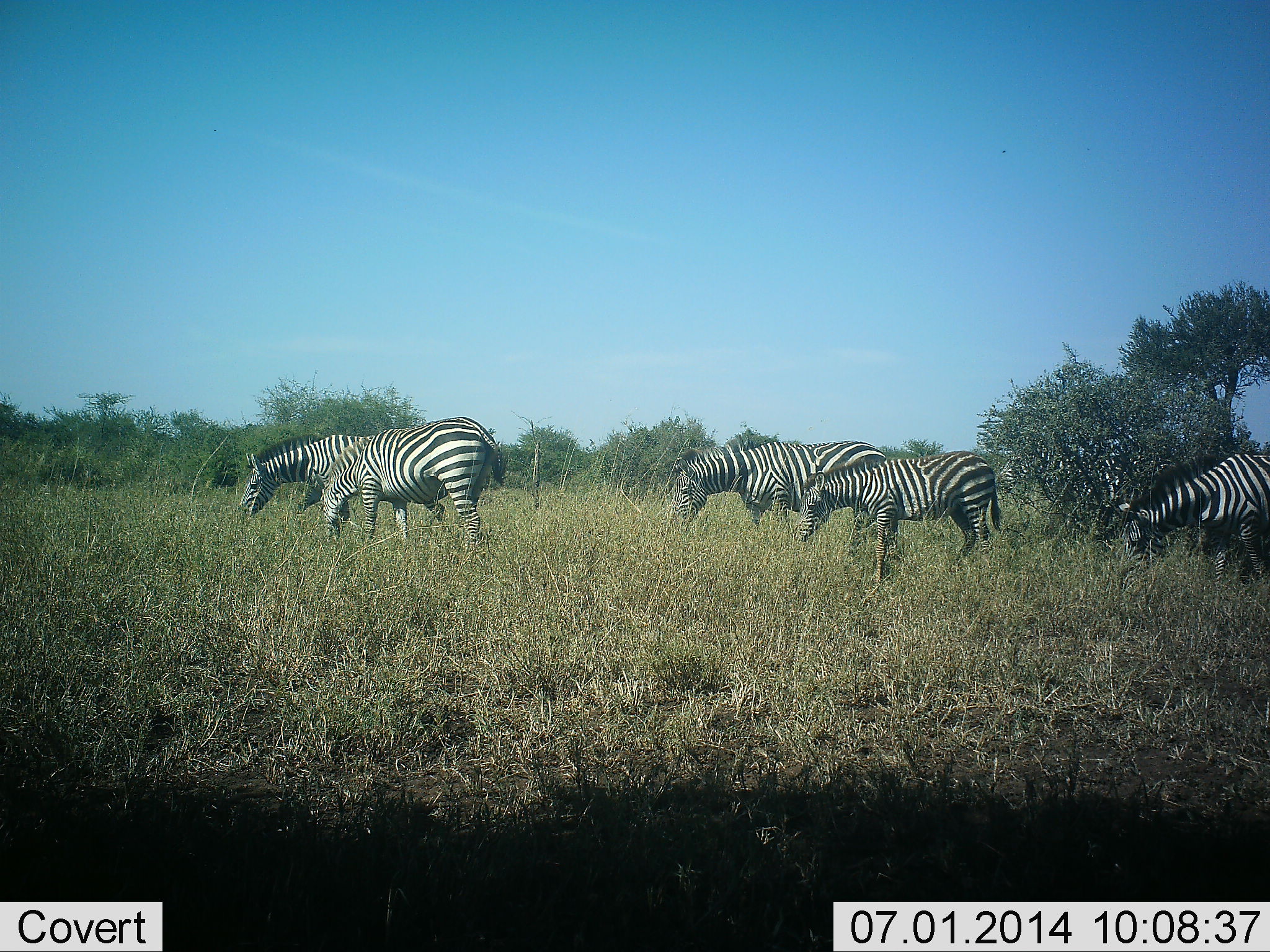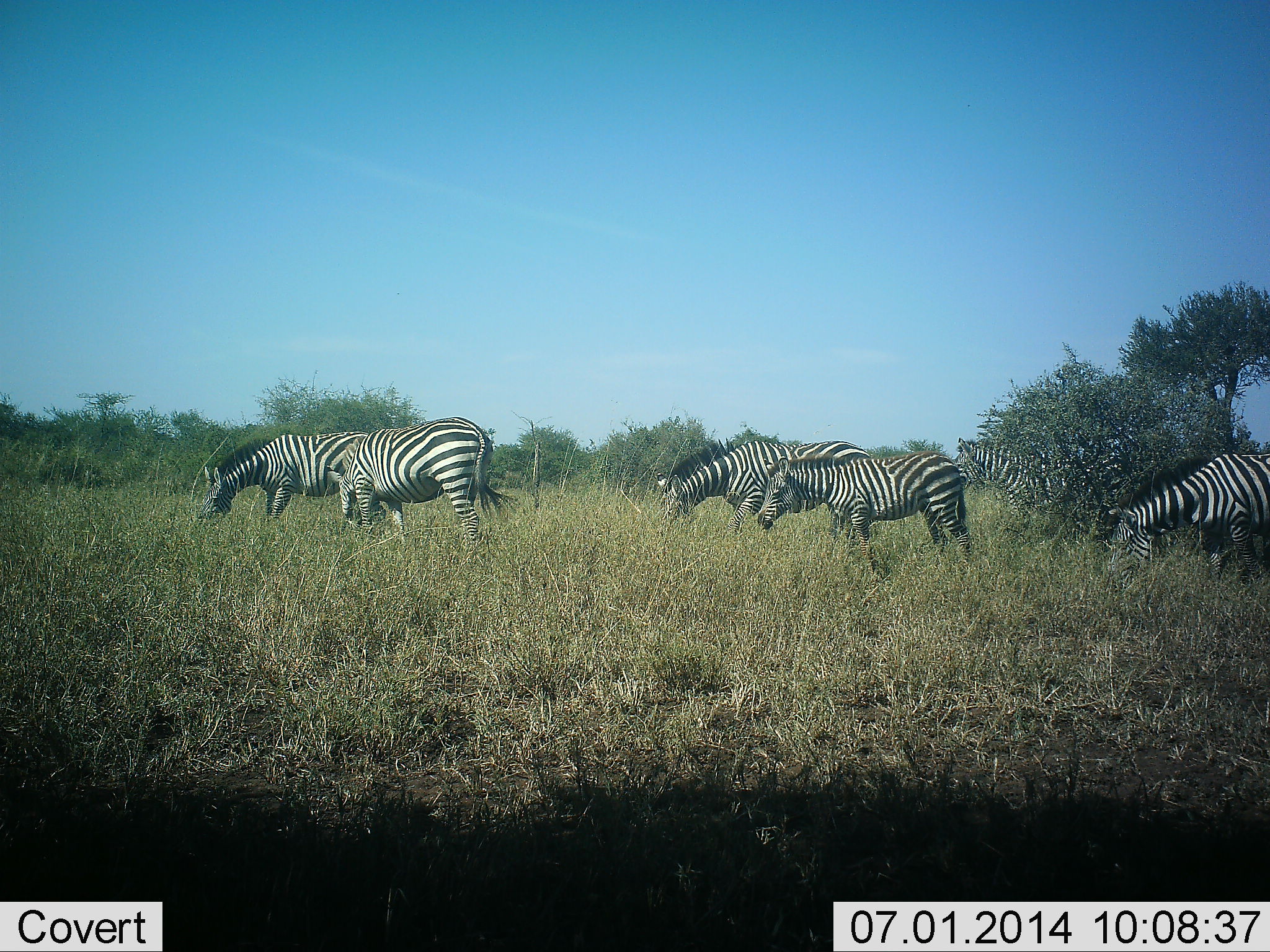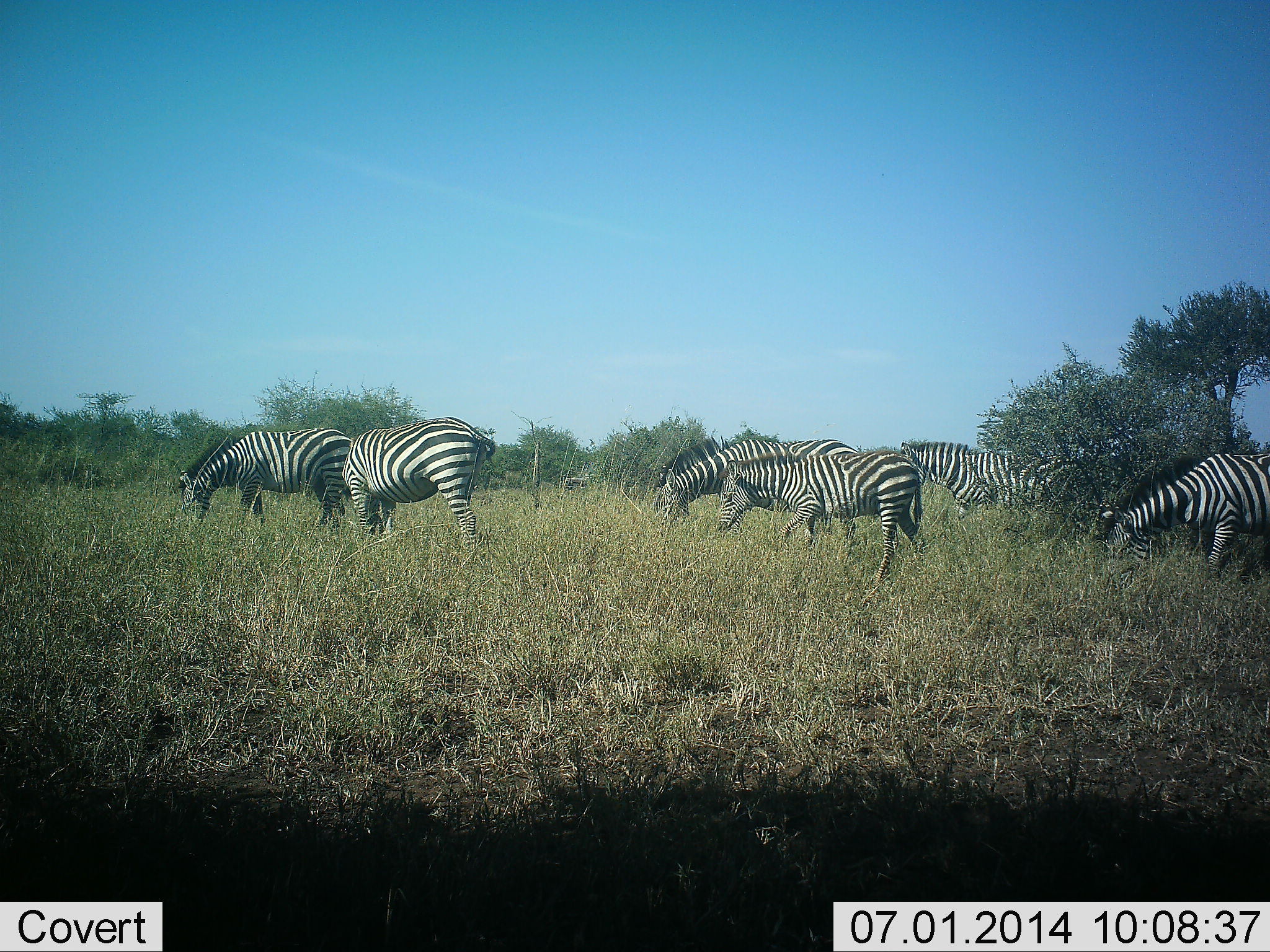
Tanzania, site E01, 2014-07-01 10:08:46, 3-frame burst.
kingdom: Animalia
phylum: Chordata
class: Mammalia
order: Perissodactyla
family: Equidae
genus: Equus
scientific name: Equus quagga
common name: plains zebra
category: zebra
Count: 6.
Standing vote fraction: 9%.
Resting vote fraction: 0%.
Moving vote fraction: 73%.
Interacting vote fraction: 0%.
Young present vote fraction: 18%.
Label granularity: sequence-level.